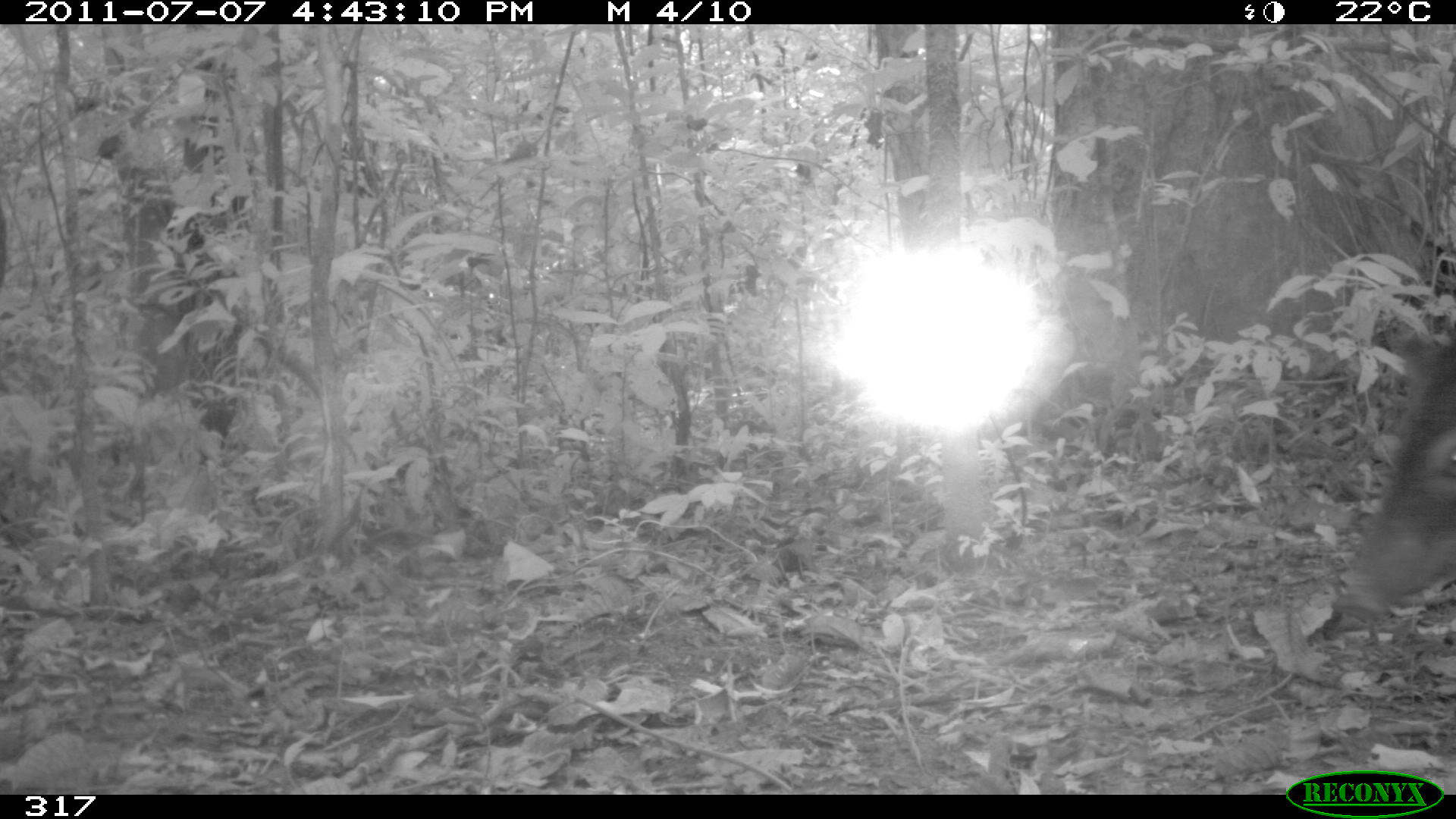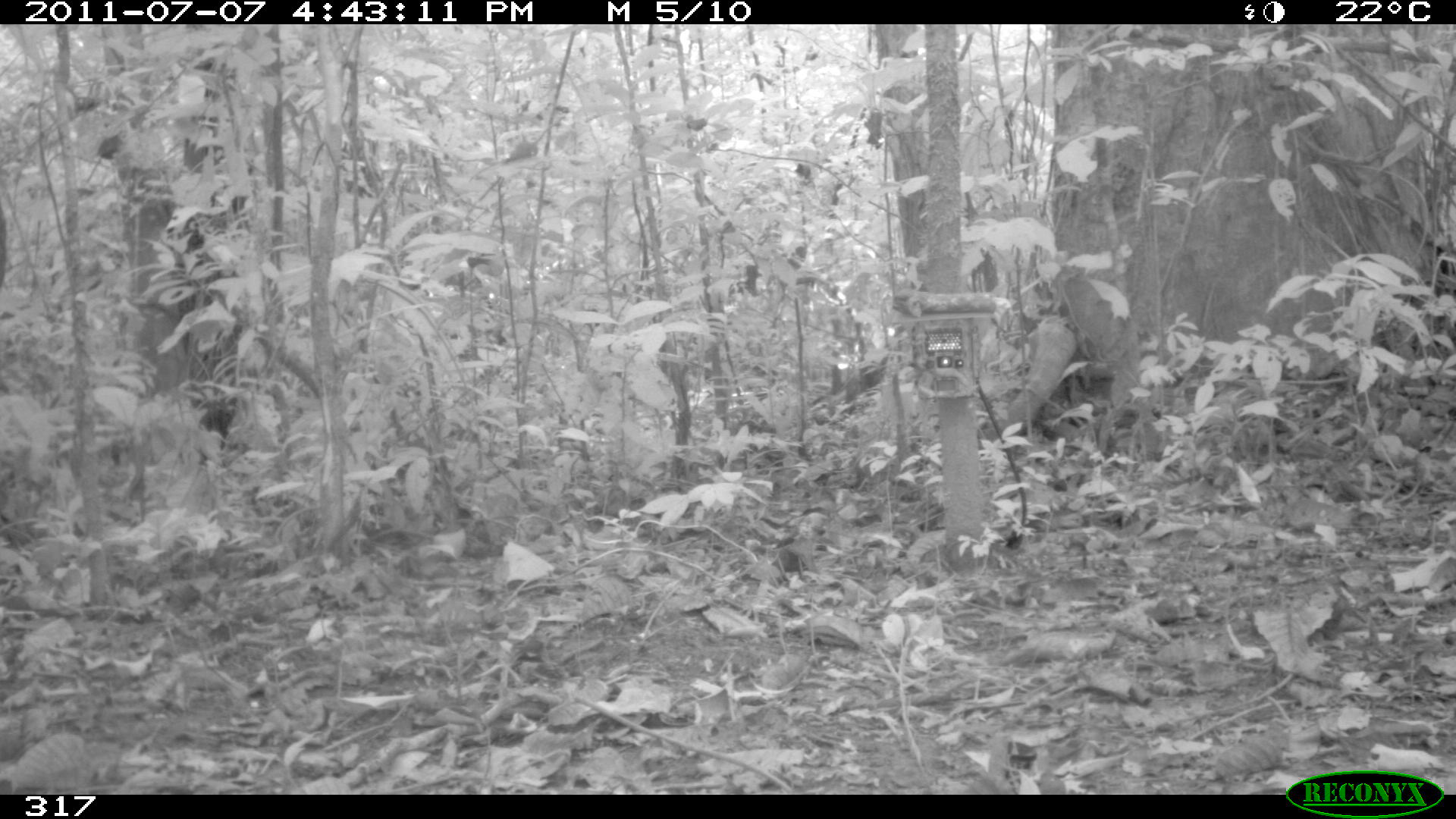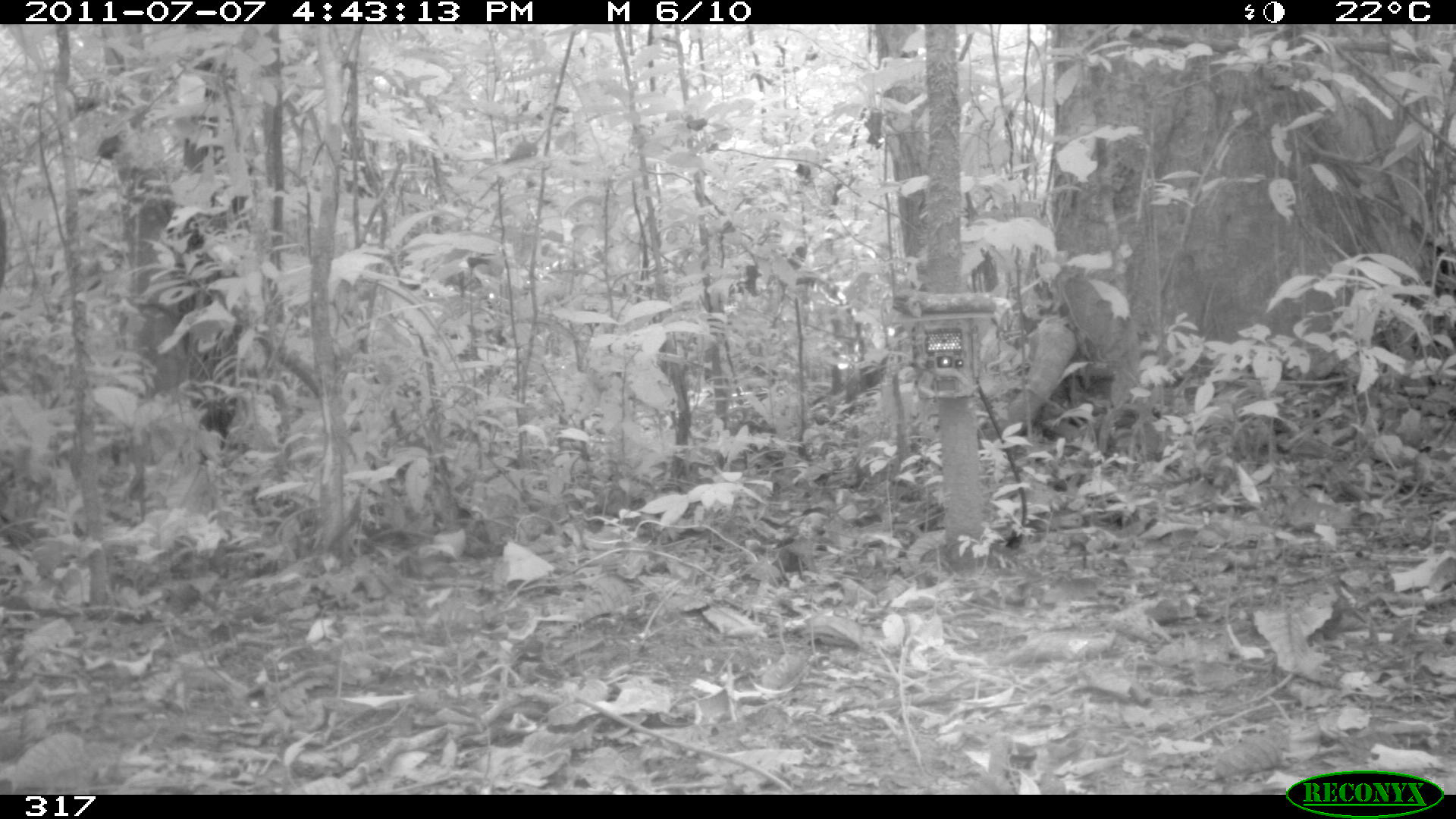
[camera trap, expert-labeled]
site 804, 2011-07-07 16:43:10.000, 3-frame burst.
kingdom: Animalia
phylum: Chordata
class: Mammalia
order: Artiodactyla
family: Tayassuidae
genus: Pecari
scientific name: Pecari tajacu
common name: collared peccary